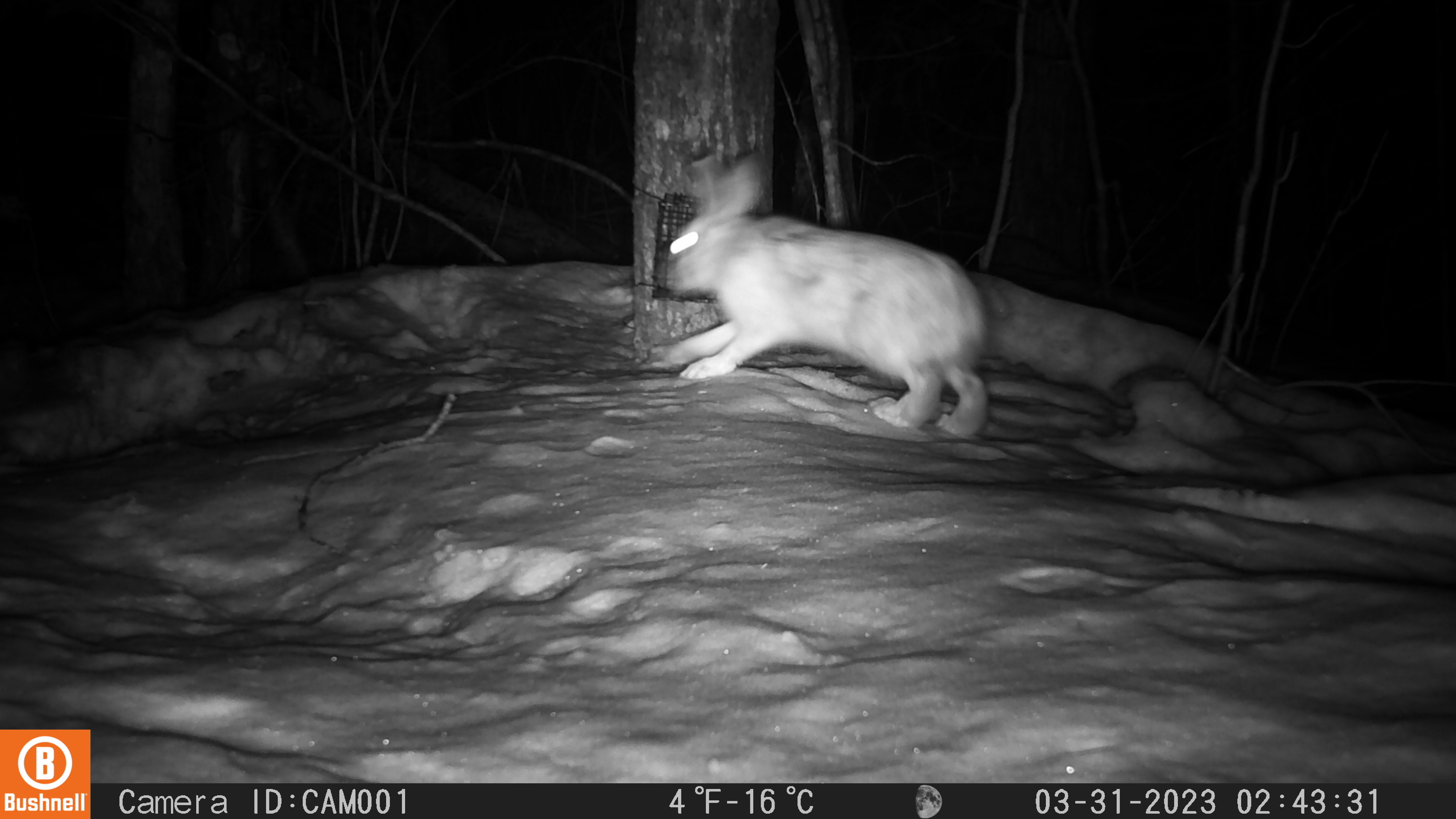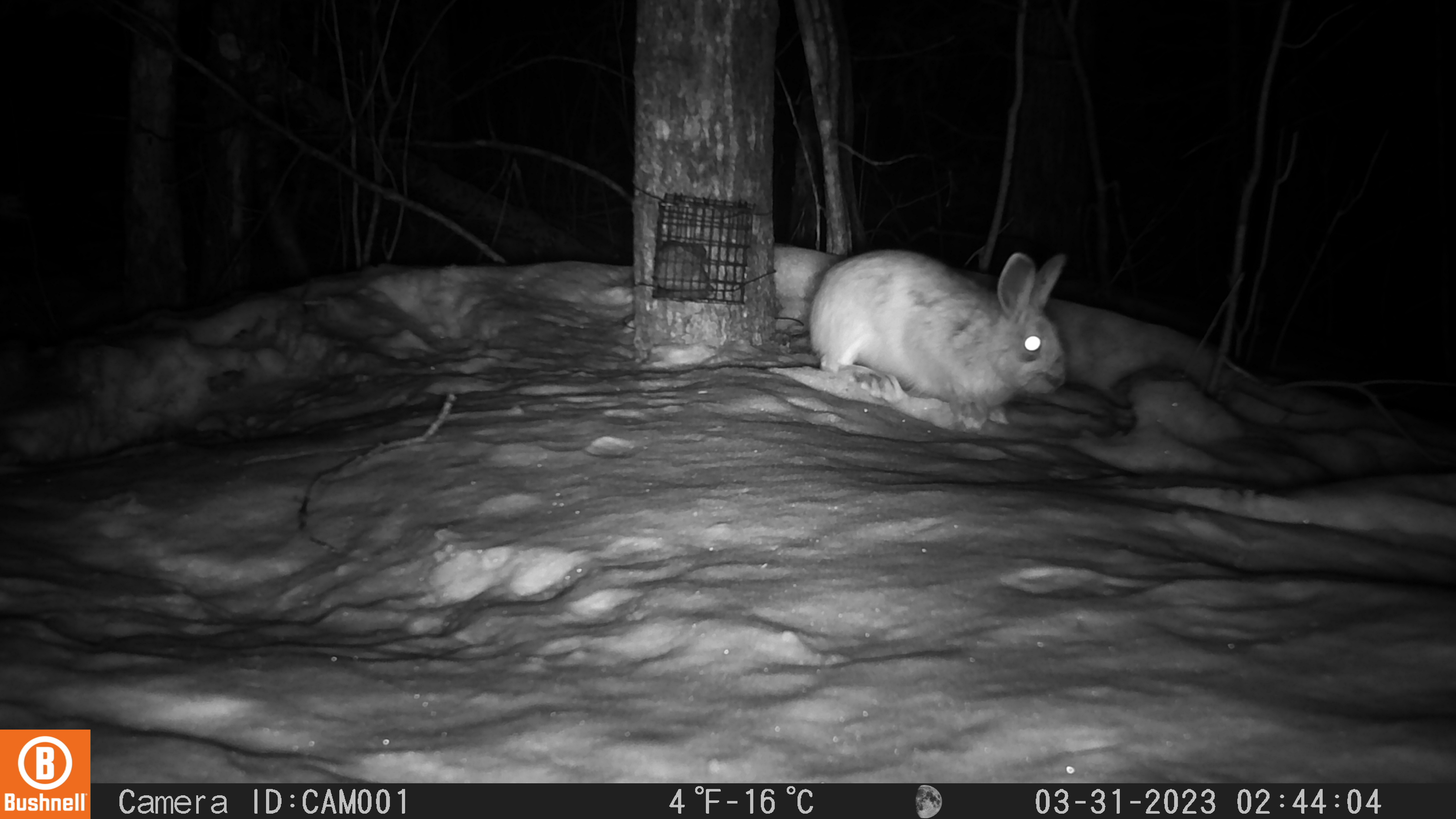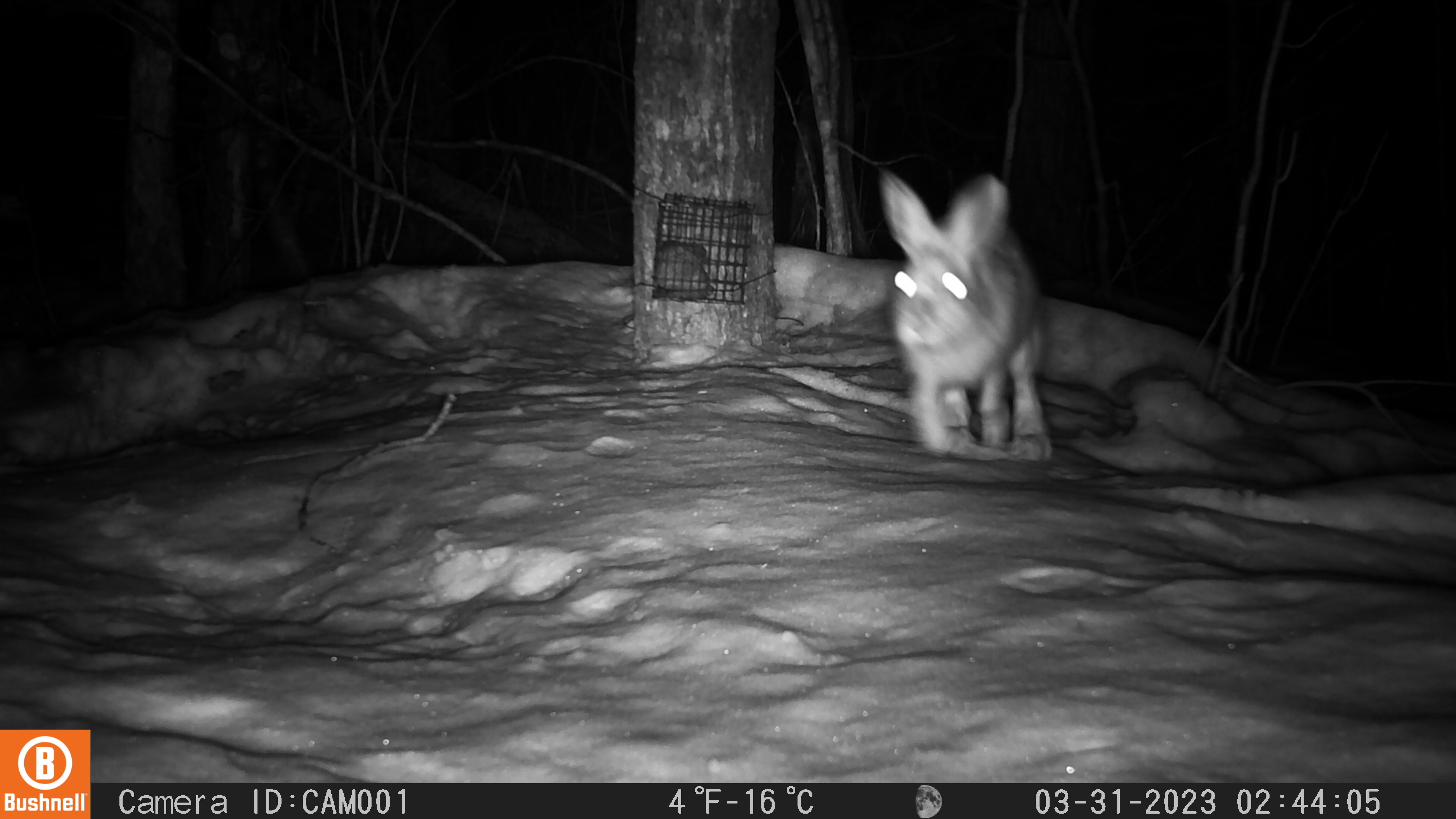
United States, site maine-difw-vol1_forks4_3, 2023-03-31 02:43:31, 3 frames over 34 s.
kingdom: Animalia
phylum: Chordata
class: Mammalia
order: Lagomorpha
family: Leporidae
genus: Lepus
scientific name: Lepus americanus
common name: snowshoe hare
Snowshoe hare (Lepus americanus).